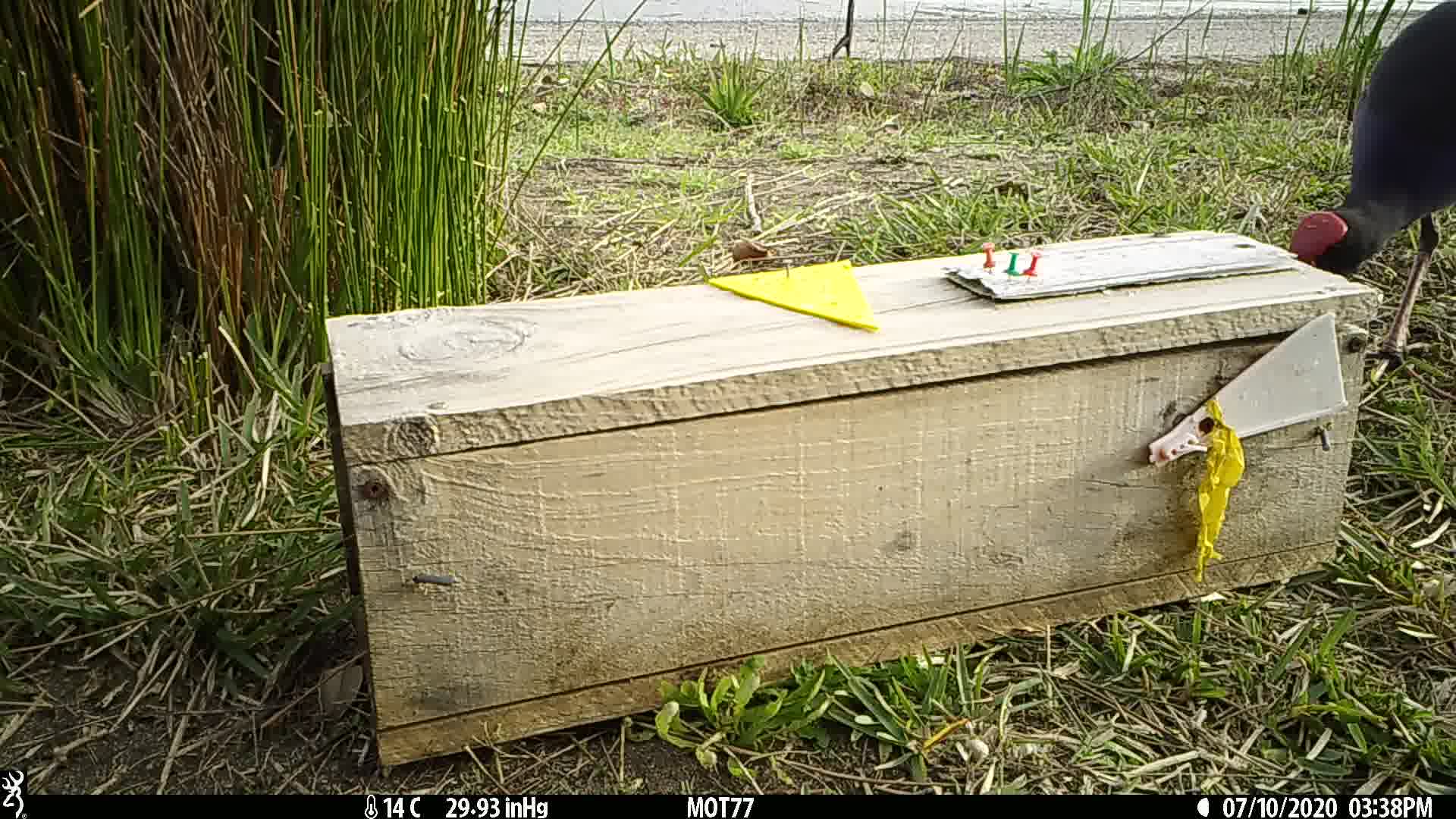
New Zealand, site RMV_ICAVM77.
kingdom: Animalia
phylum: Chordata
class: Aves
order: Gruiformes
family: Rallidae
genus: Porphyrio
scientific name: Porphyrio melanotus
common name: australasian swamphen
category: pukeko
Pukeko (australasian swamphen) (Porphyrio melanotus).